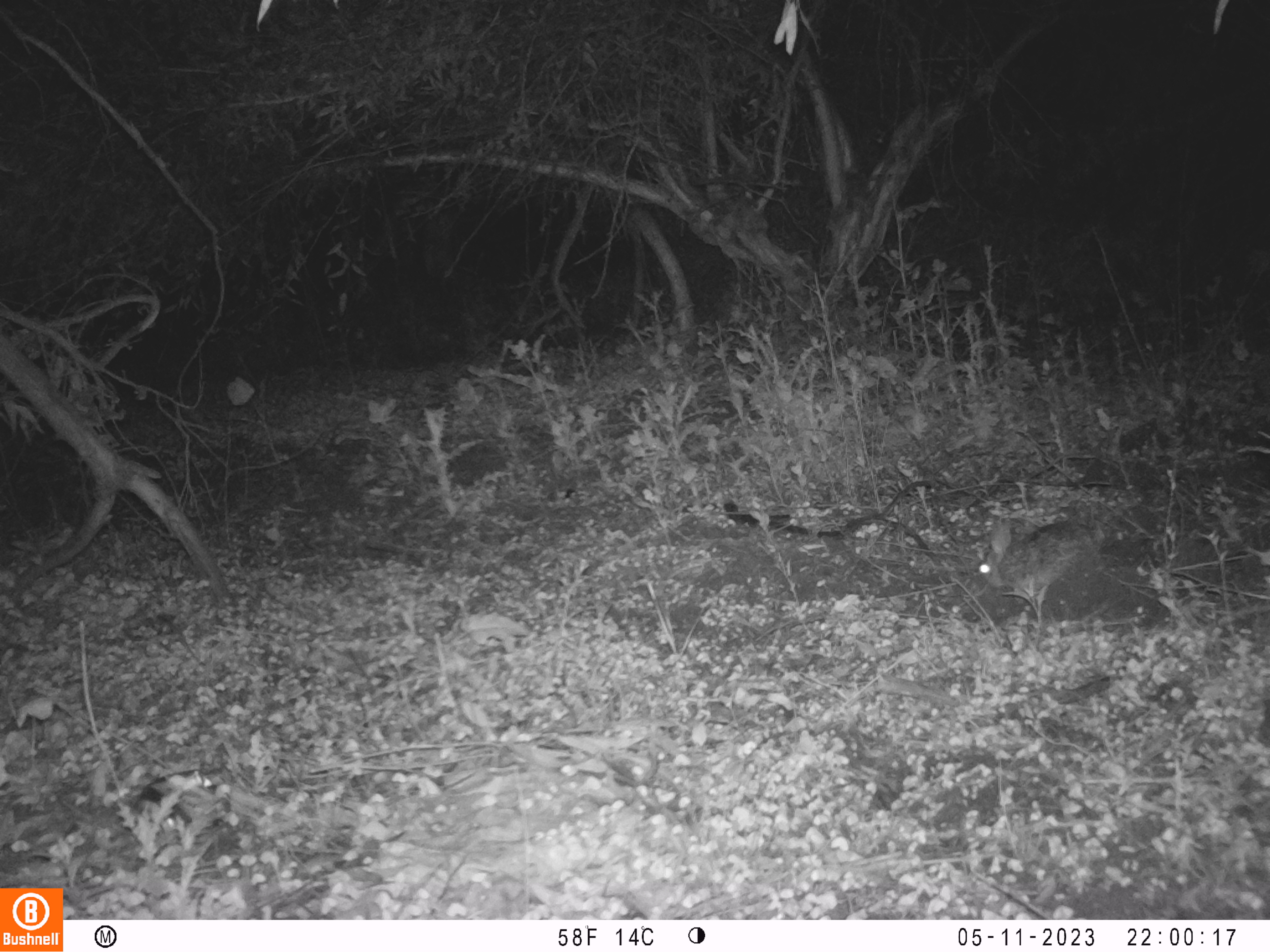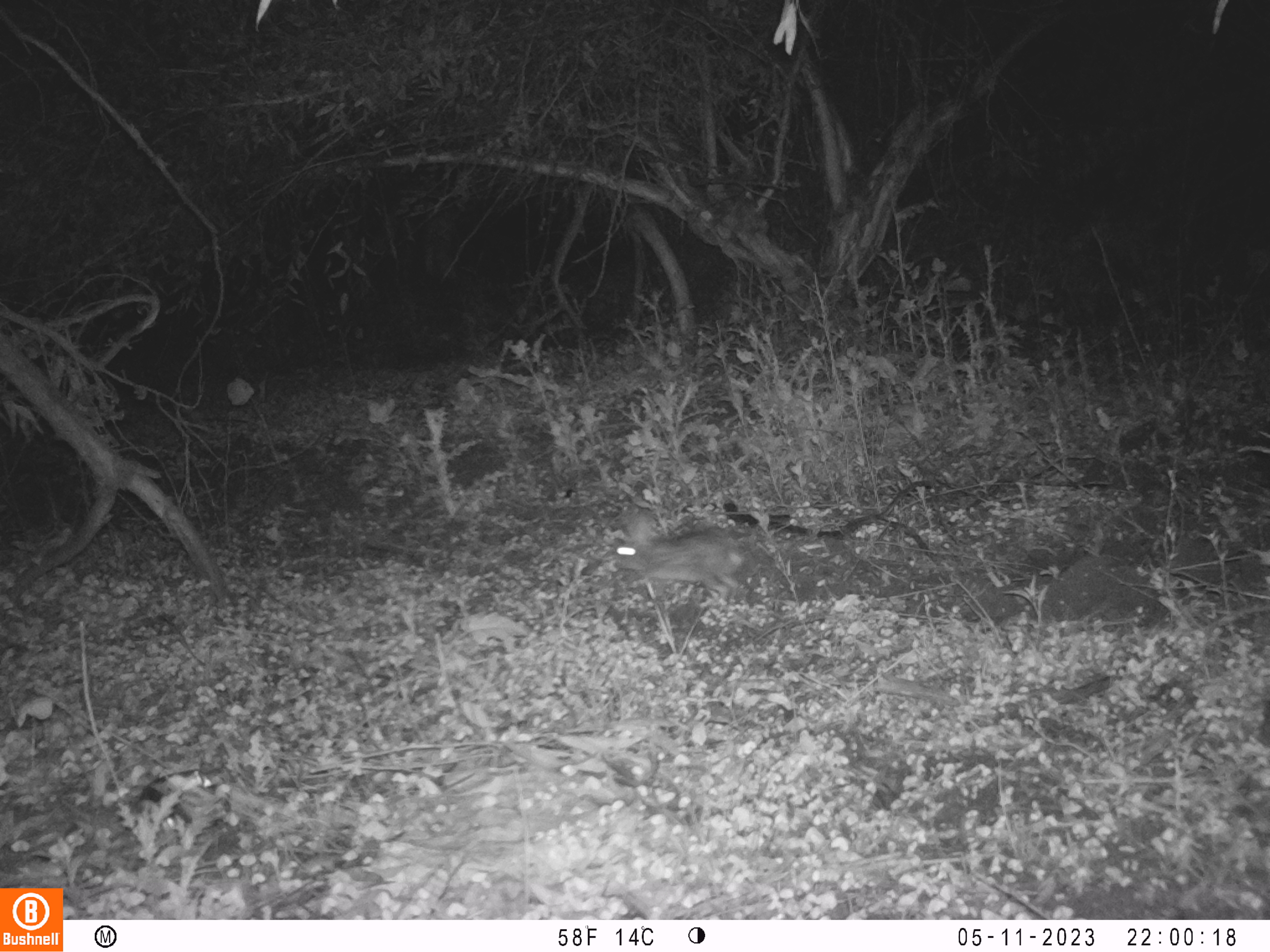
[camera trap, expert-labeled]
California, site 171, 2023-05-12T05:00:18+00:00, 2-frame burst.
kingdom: Animalia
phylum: Chordata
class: Mammalia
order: Lagomorpha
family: Leporidae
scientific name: Leporidae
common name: rabbit